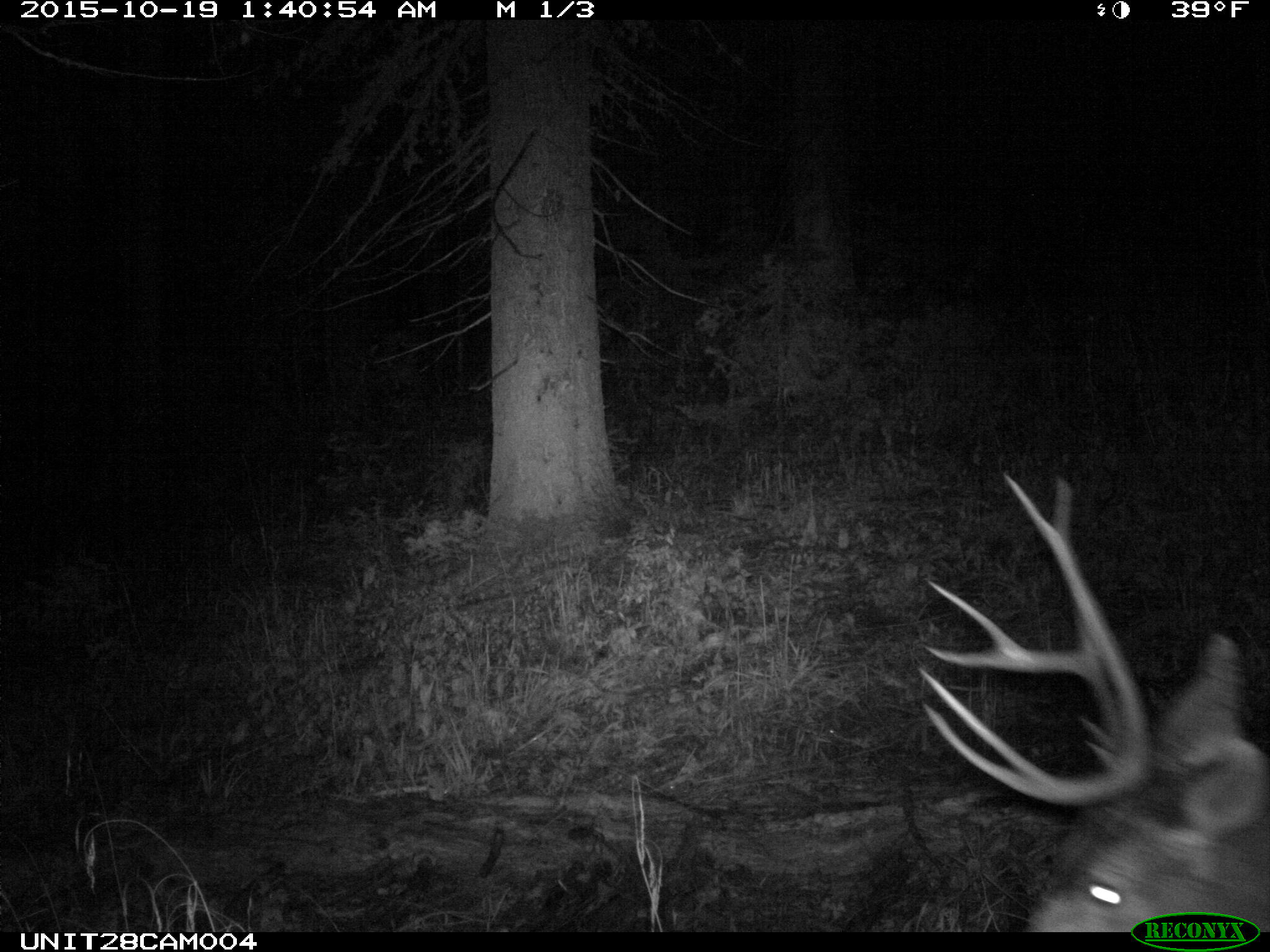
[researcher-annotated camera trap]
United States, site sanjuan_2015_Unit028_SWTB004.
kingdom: Animalia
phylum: Chordata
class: Mammalia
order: Artiodactyla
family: Cervidae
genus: Odocoileus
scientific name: Odocoileus hemionus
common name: mule deer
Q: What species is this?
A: Odocoileus hemionus (mule deer).